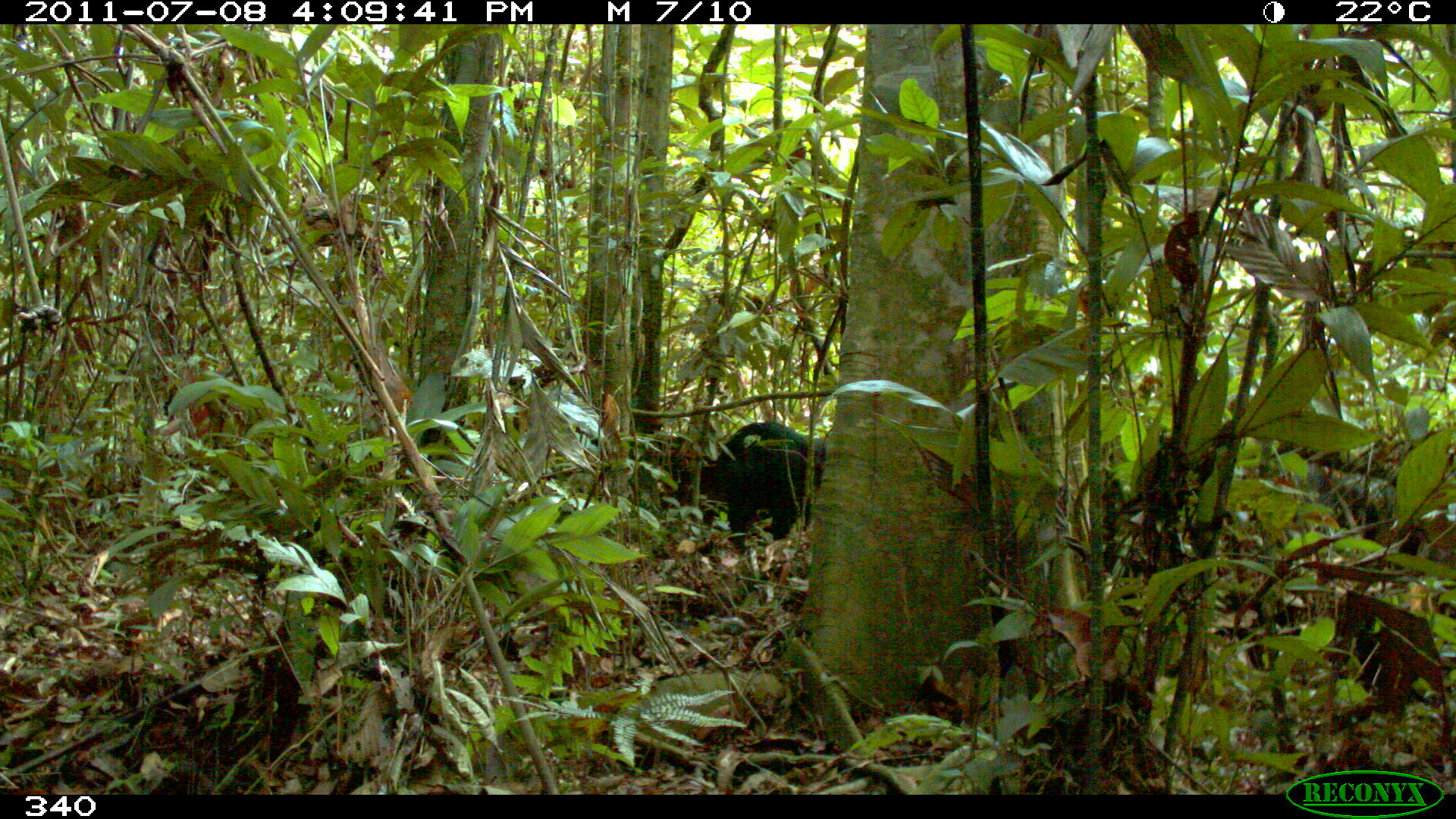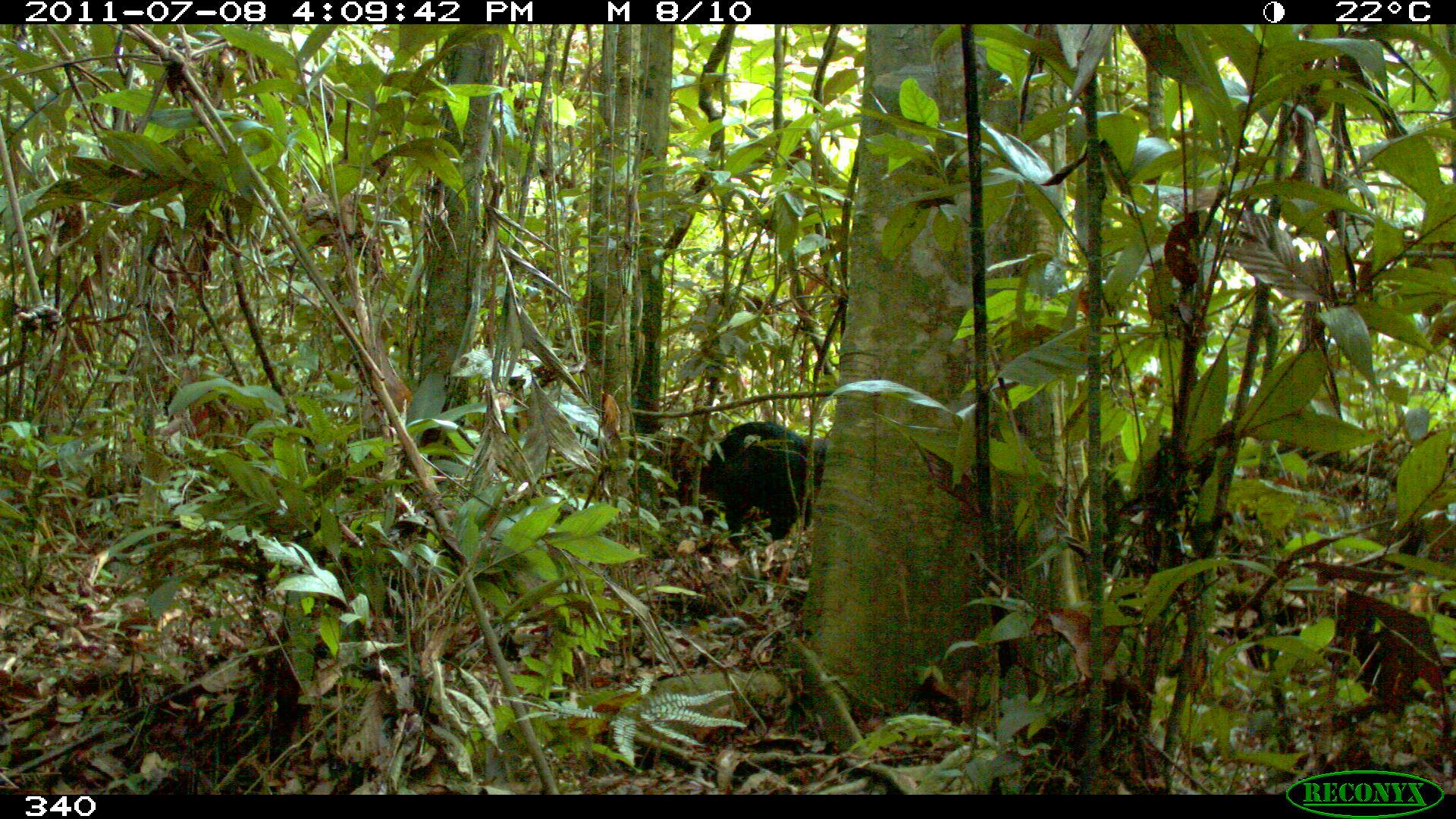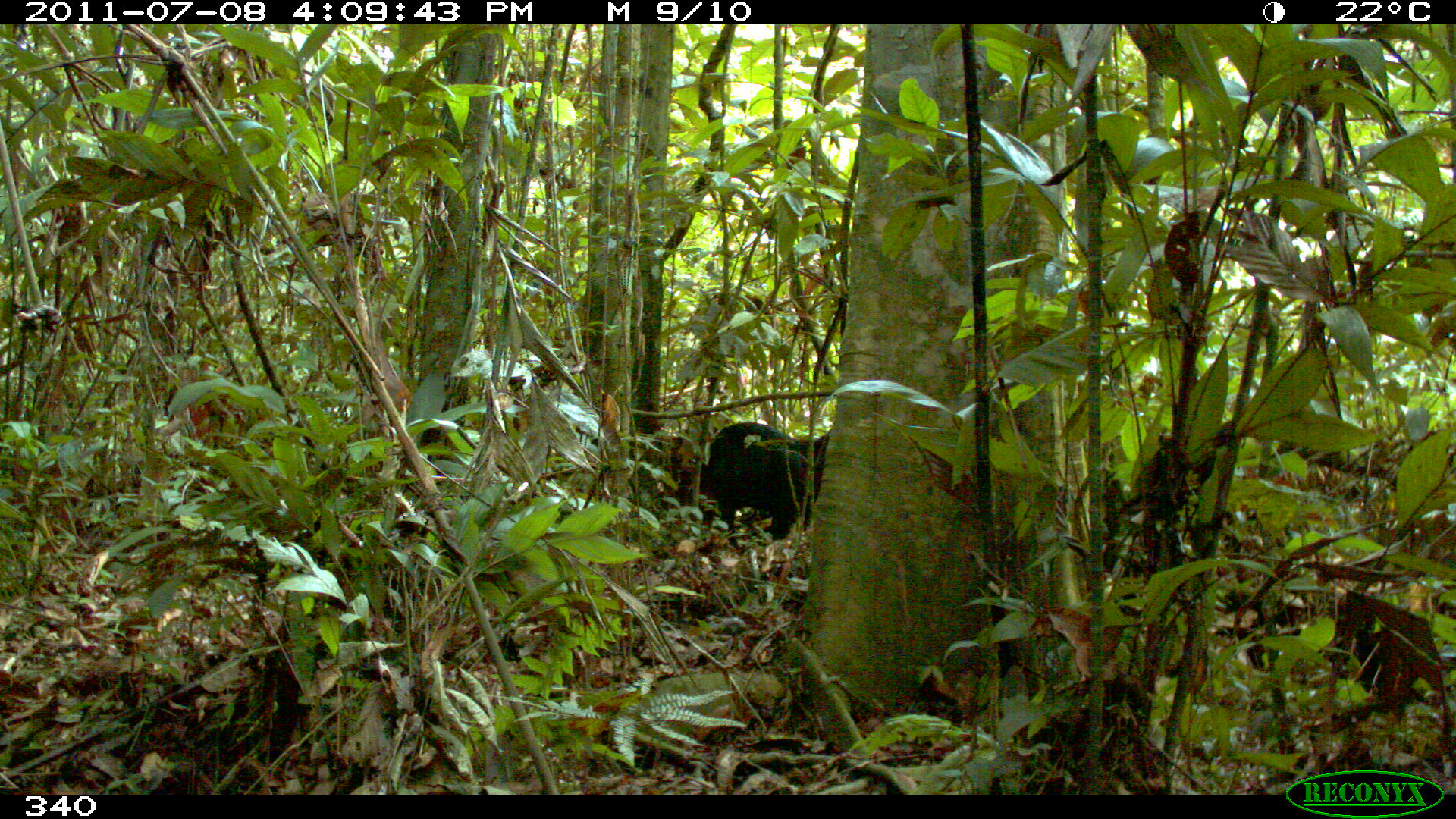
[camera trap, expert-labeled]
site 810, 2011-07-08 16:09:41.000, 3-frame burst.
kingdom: Animalia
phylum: Chordata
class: Mammalia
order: Artiodactyla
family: Tayassuidae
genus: Tayassu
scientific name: Tayassu pecari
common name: white-lipped peccary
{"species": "Tayassu pecari (white-lipped peccary)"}